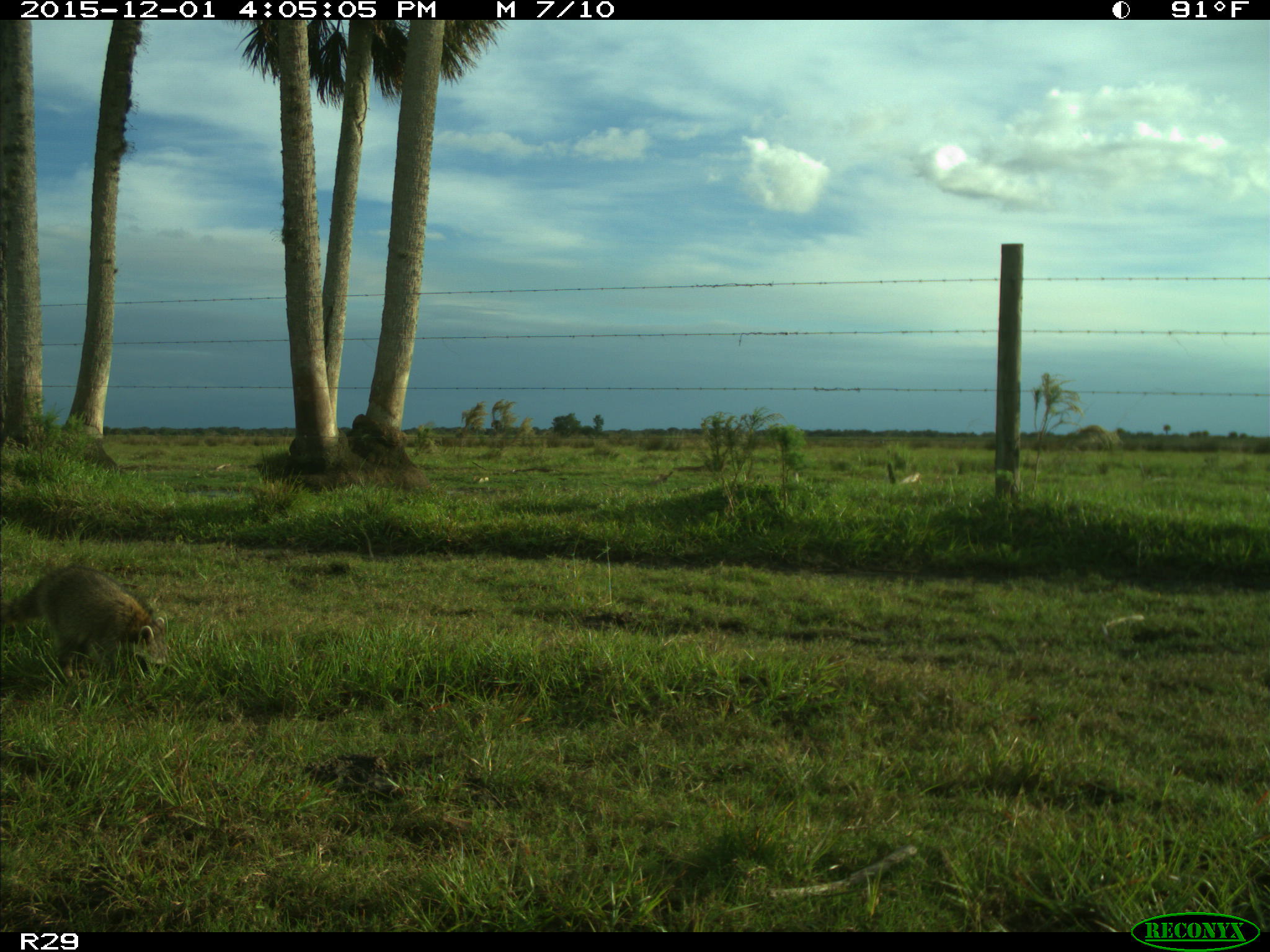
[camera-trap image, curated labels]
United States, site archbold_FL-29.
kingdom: Animalia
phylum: Chordata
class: Mammalia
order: Carnivora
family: Procyonidae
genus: Procyon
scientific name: Procyon lotor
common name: common raccoon